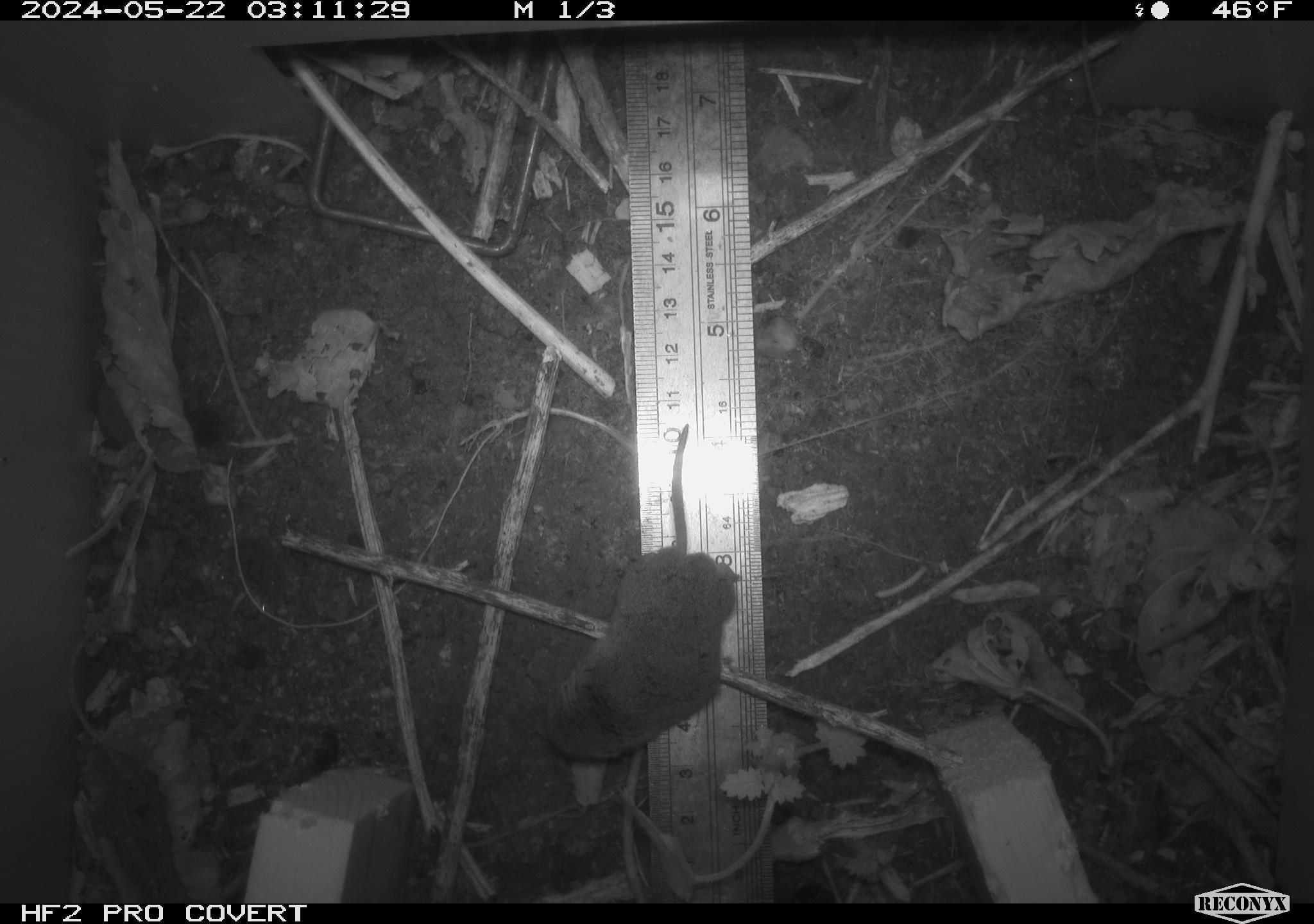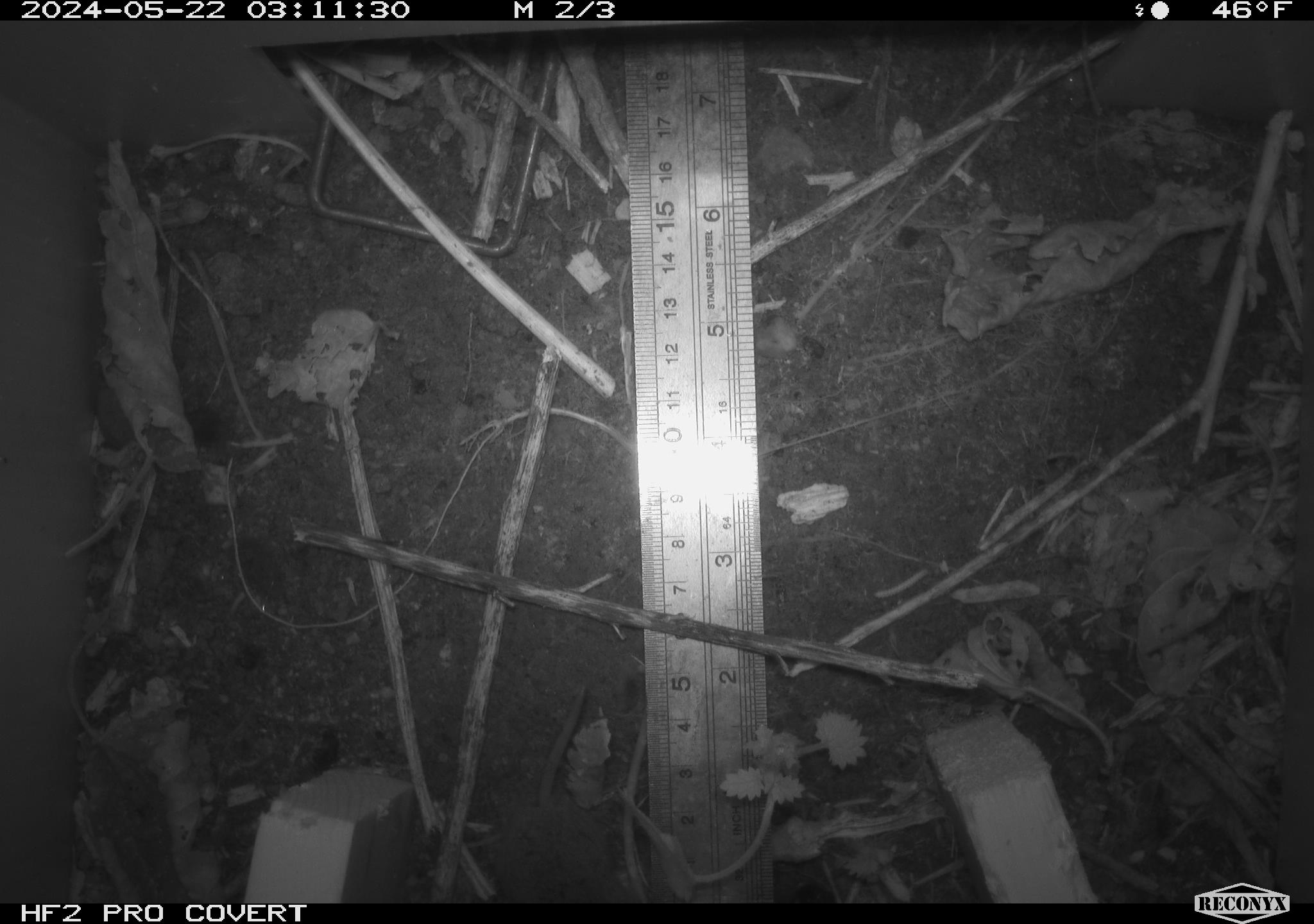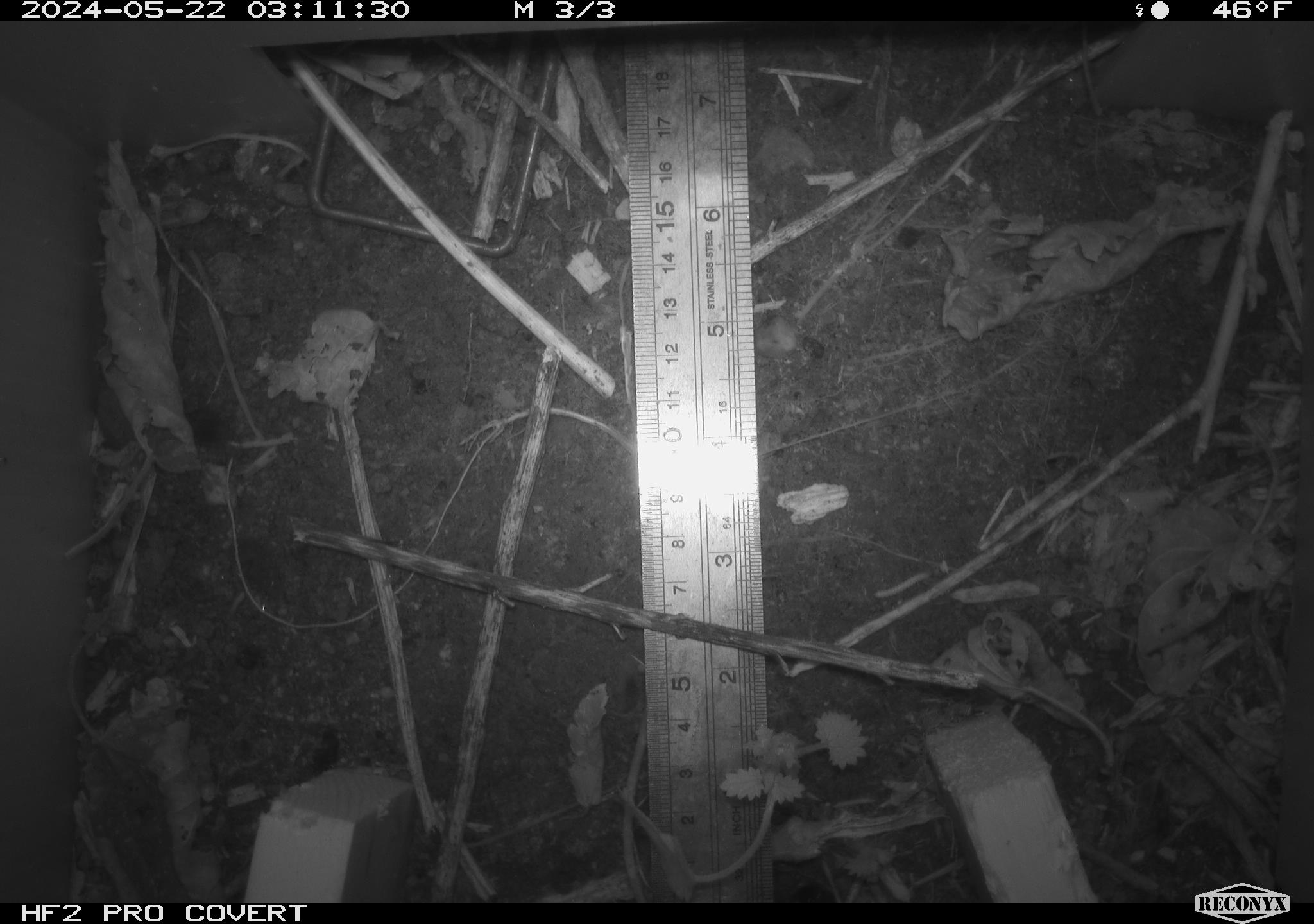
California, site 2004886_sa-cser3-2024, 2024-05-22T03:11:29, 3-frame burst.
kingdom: Animalia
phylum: Chordata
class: Mammalia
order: Rodentia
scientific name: Rodentia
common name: rodent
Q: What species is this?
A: Rodent (Rodentia).